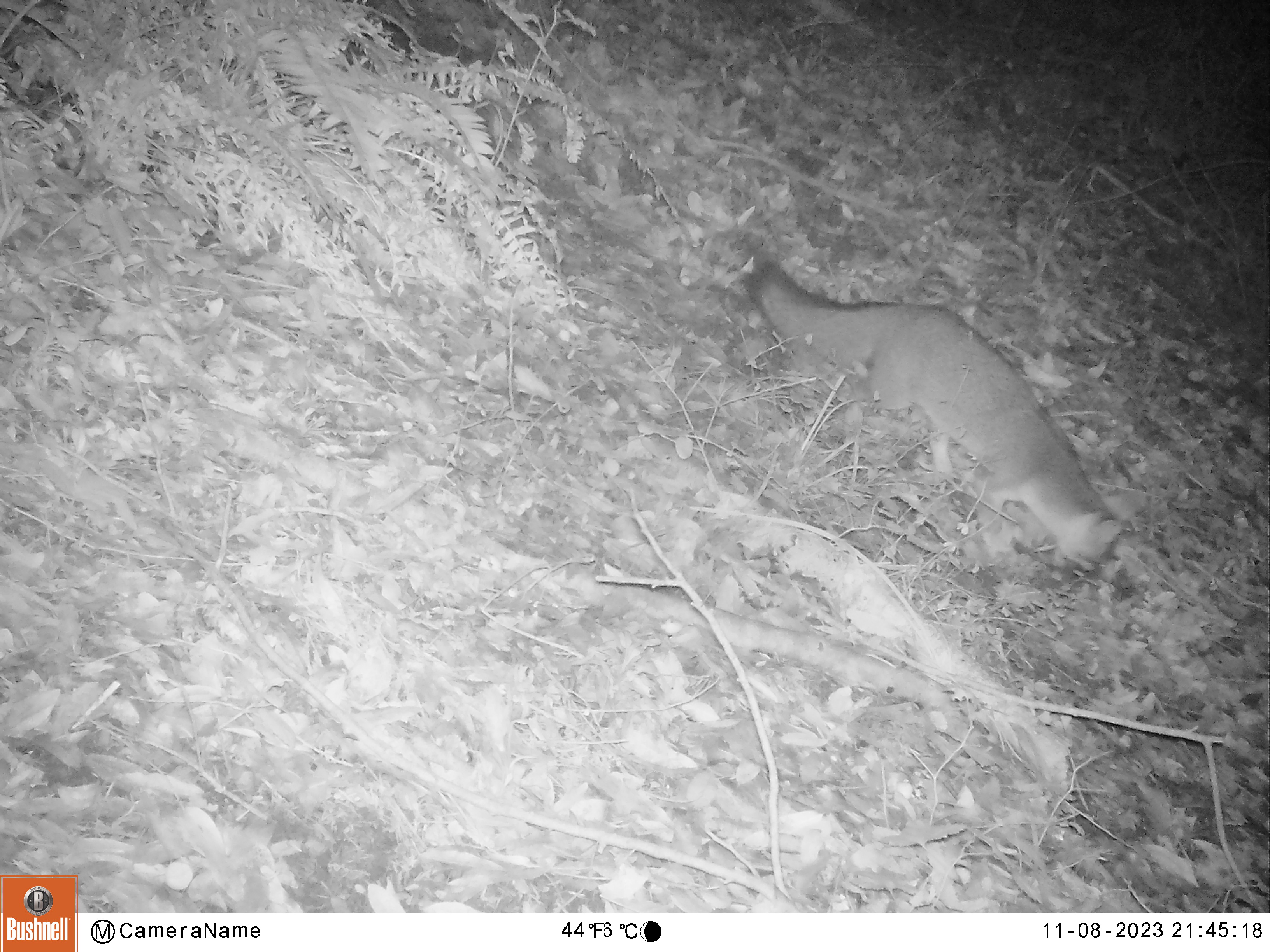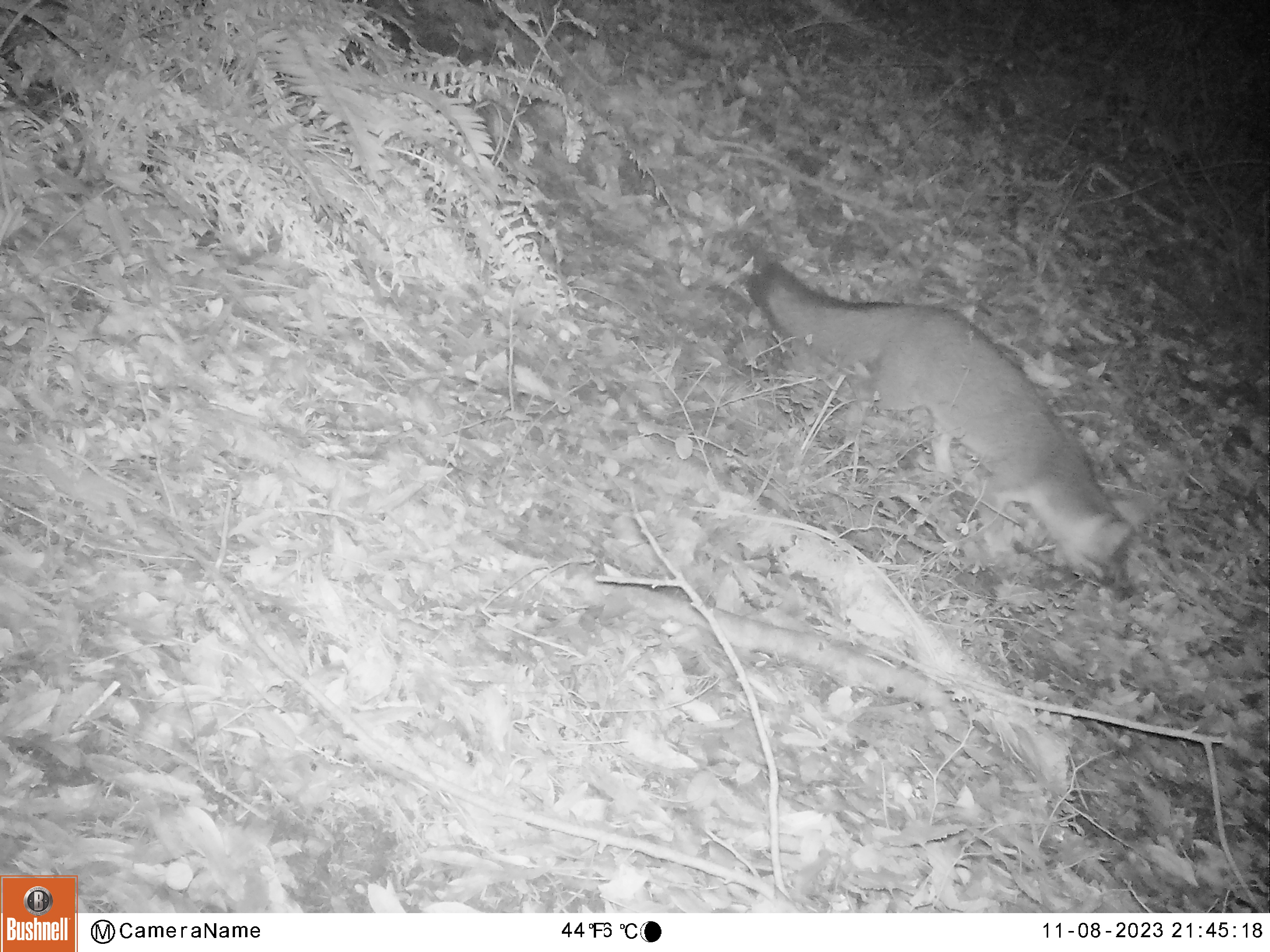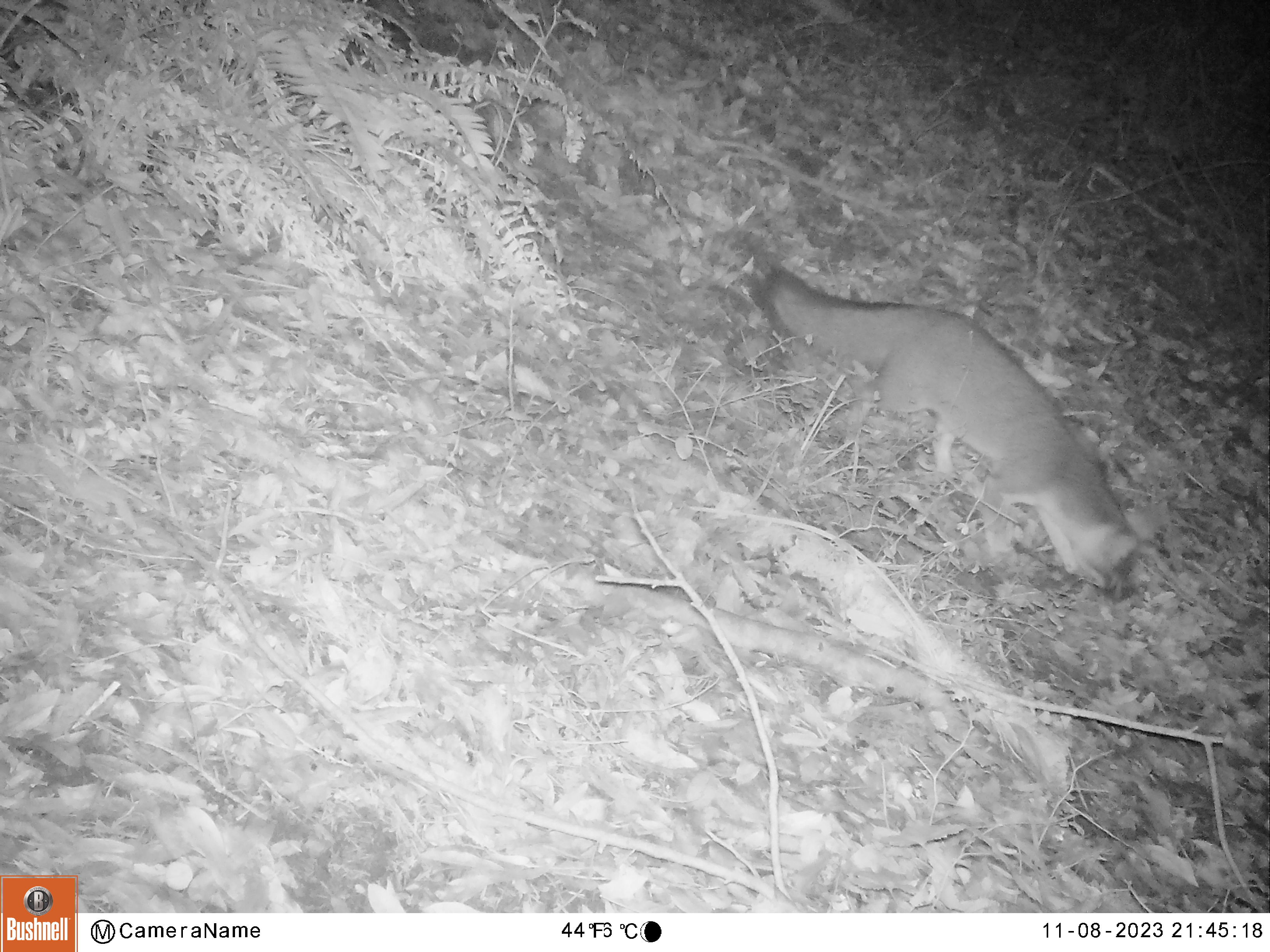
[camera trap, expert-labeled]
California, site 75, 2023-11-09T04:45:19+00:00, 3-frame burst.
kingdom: Animalia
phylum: Chordata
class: Mammalia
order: Carnivora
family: Canidae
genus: Urocyon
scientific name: Urocyon cinereoargenteus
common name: gray fox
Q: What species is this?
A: Gray fox (Urocyon cinereoargenteus).